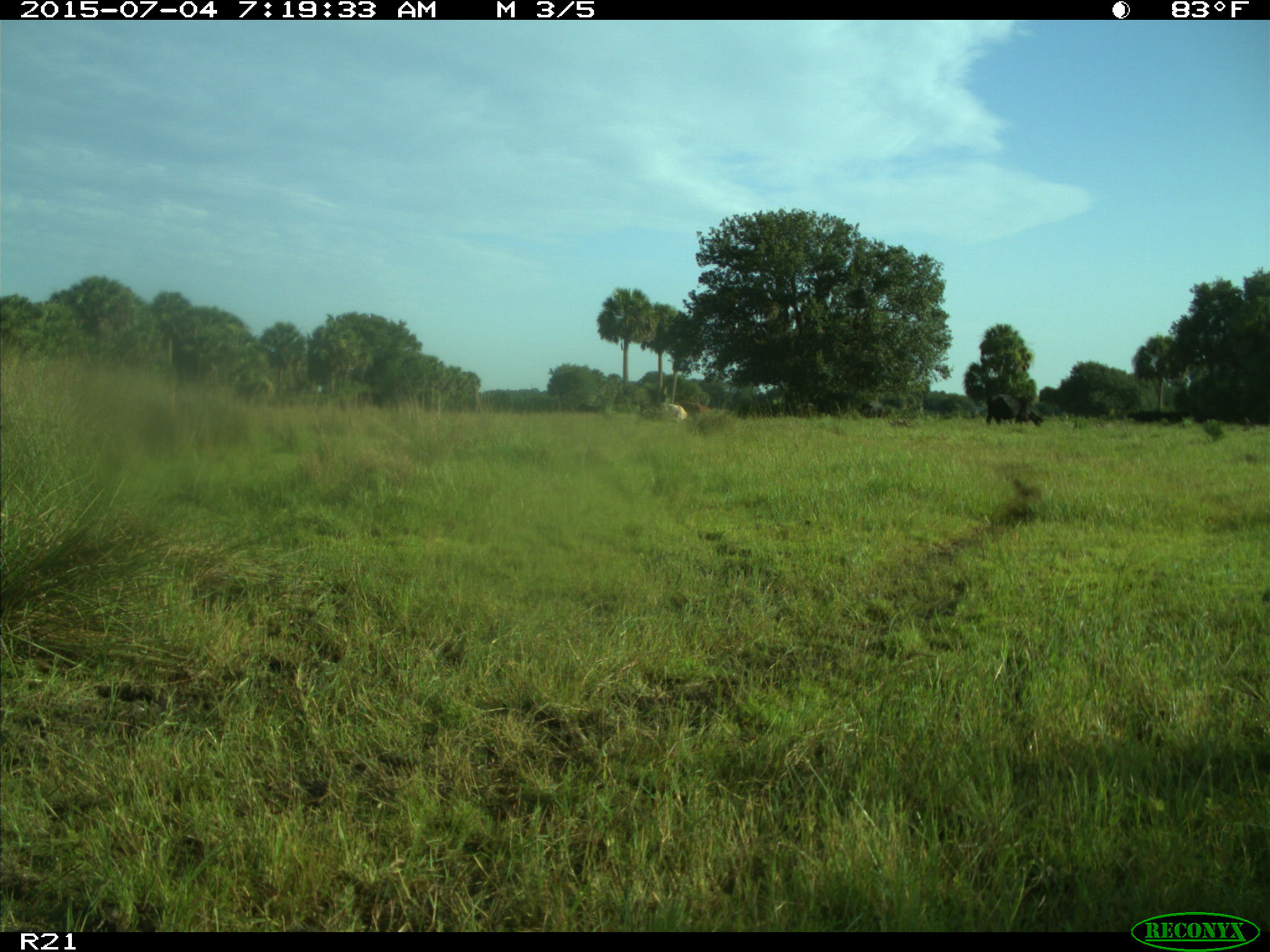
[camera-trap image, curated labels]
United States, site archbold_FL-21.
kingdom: Animalia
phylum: Chordata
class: Mammalia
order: Artiodactyla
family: Bovidae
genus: Bos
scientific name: Bos taurus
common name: domestic cow